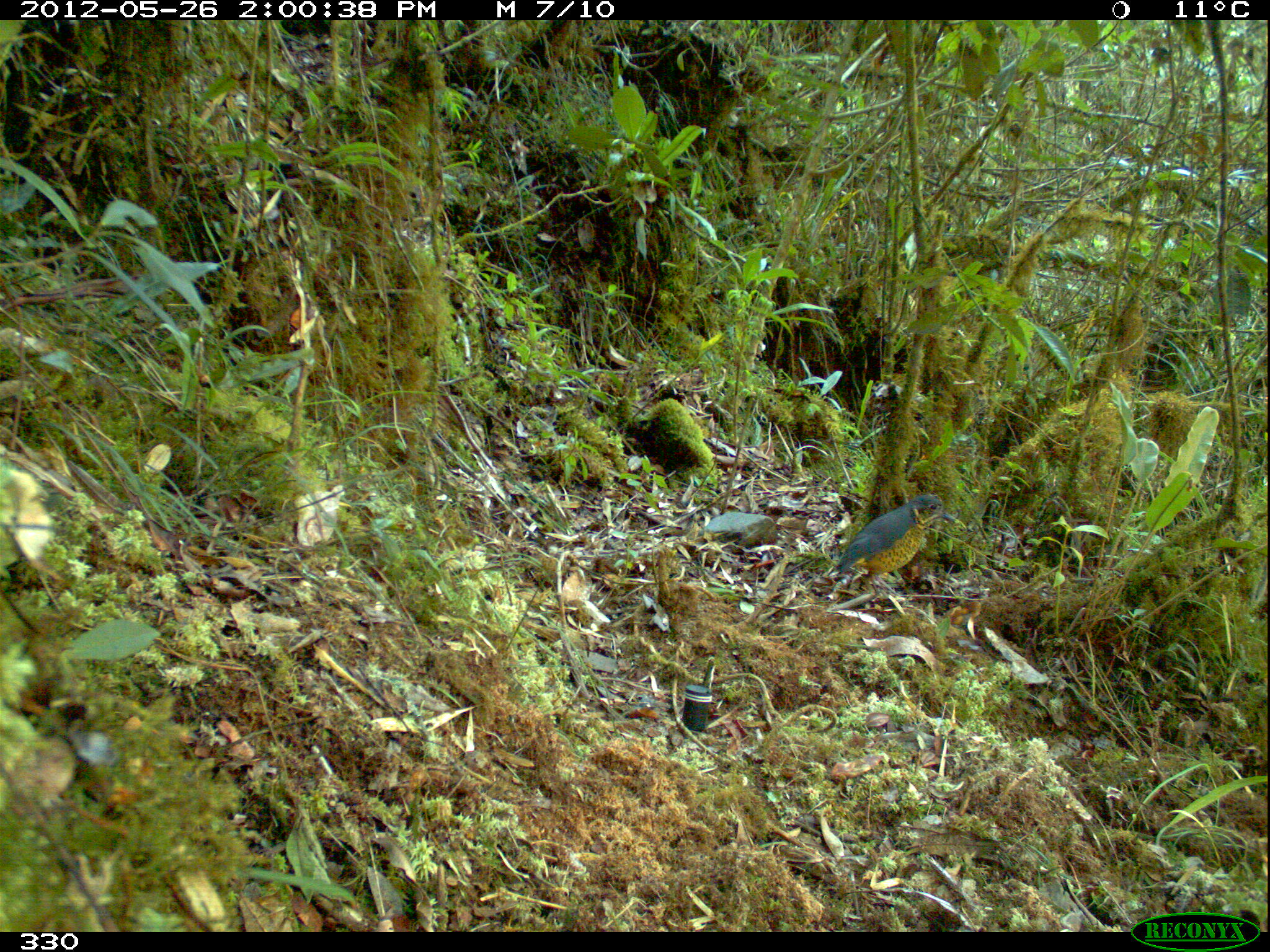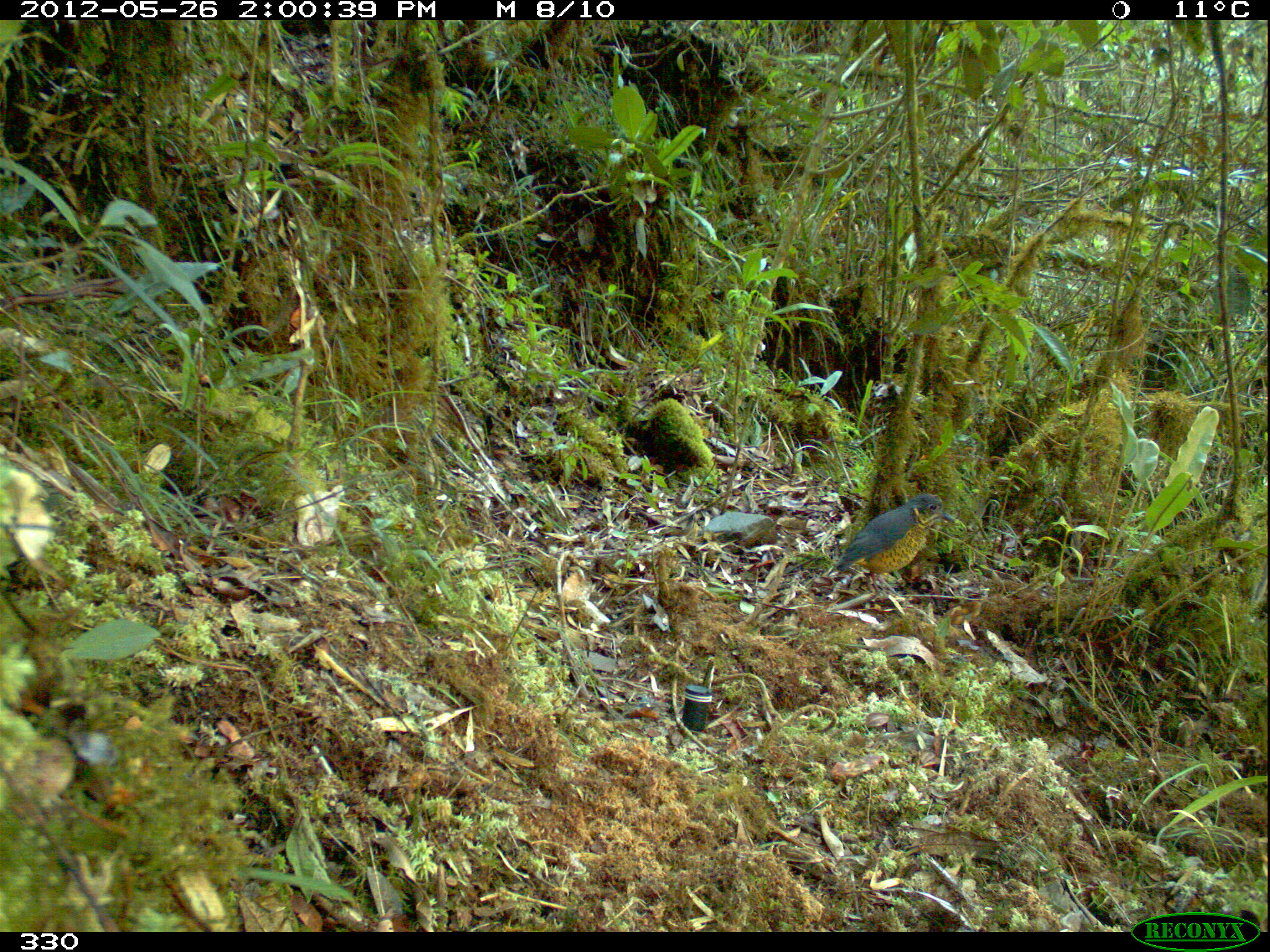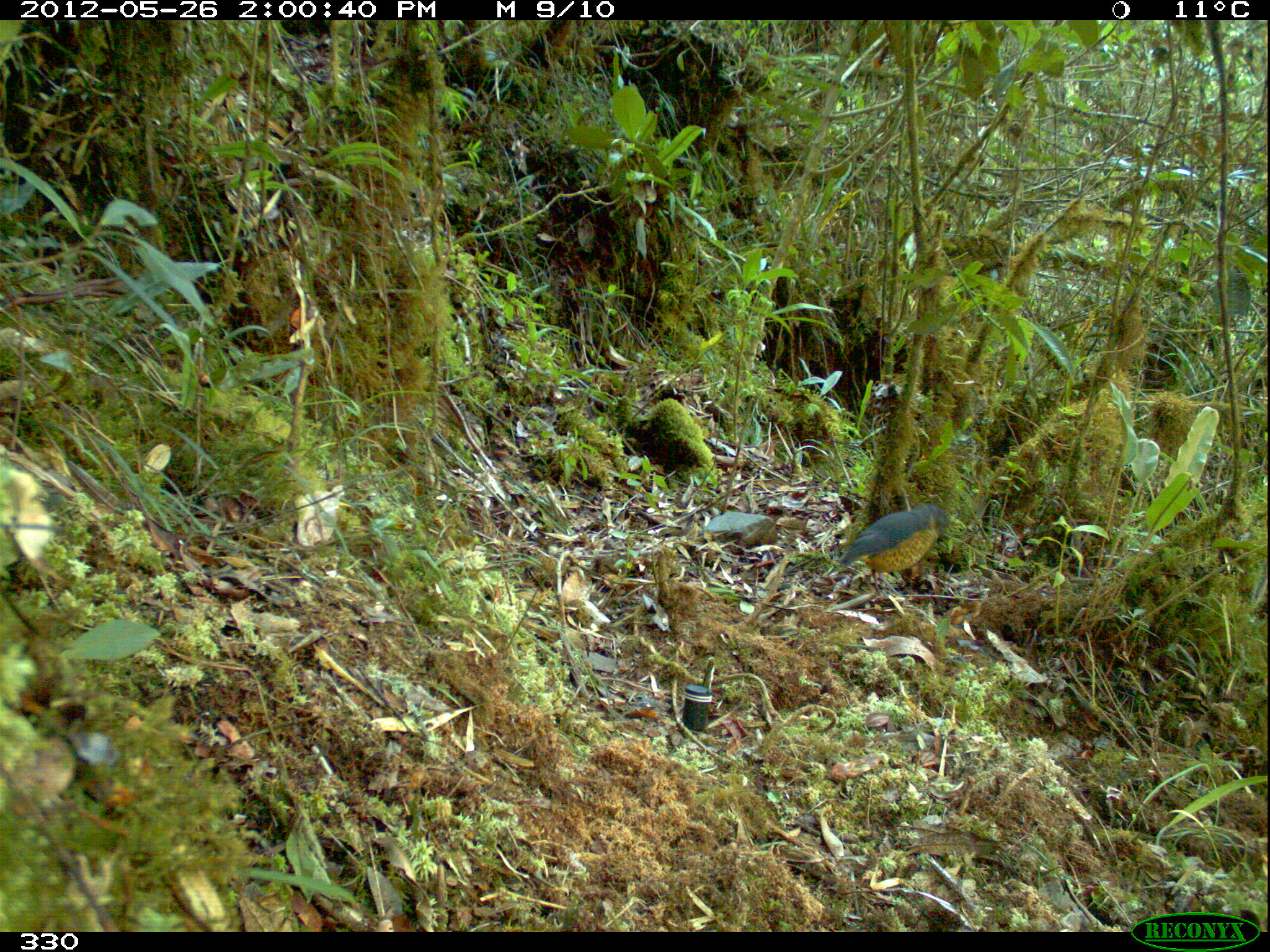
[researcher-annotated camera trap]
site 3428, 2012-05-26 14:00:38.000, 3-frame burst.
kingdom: Animalia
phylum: Chordata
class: Aves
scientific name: Aves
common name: bird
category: unknown bird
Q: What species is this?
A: Unknown bird (bird) (Aves).